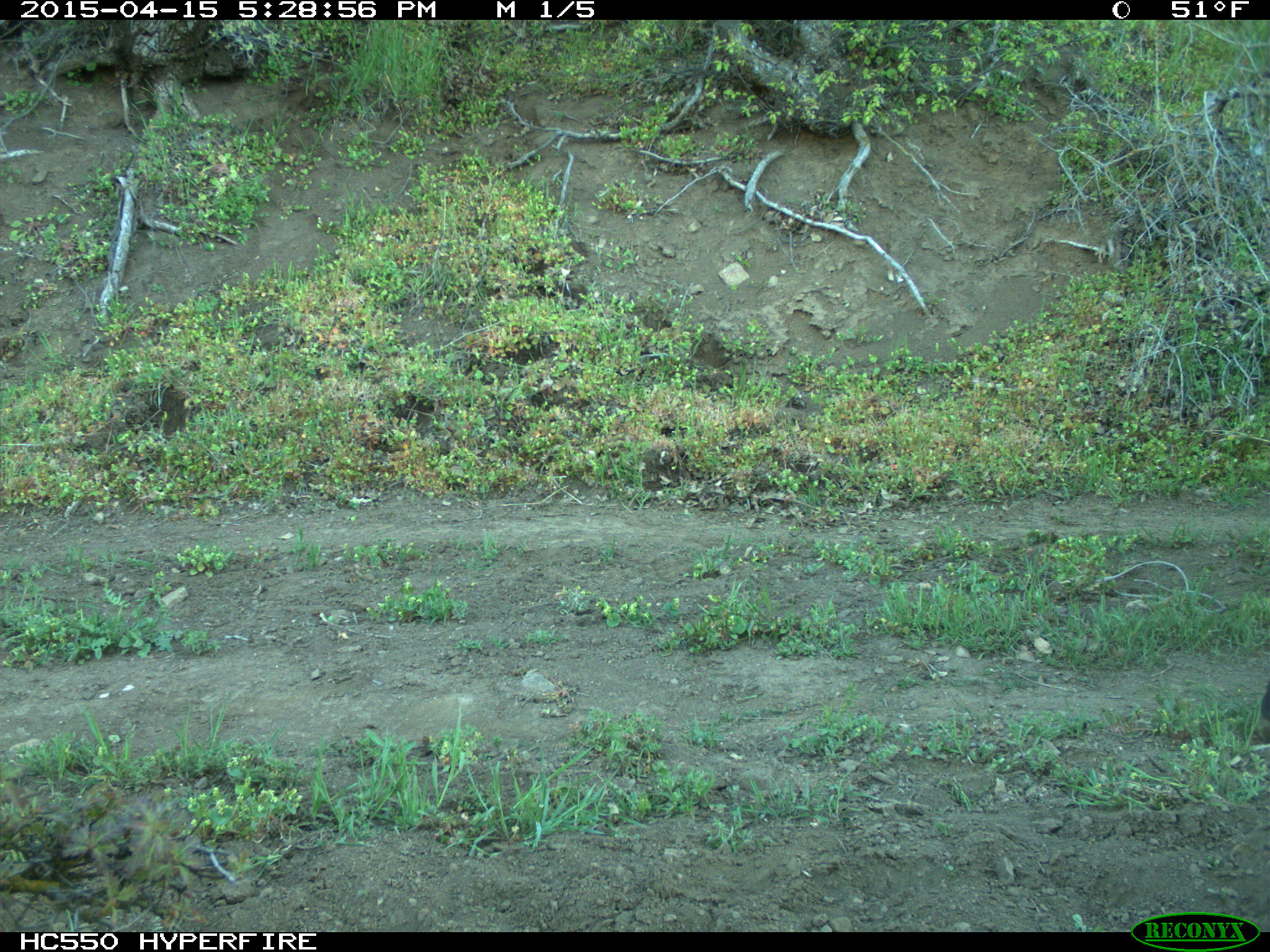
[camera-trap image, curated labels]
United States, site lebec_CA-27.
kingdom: Animalia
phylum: Chordata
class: Mammalia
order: Artiodactyla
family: Bovidae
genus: Bos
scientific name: Bos taurus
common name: domestic cow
Bos taurus (domestic cow).